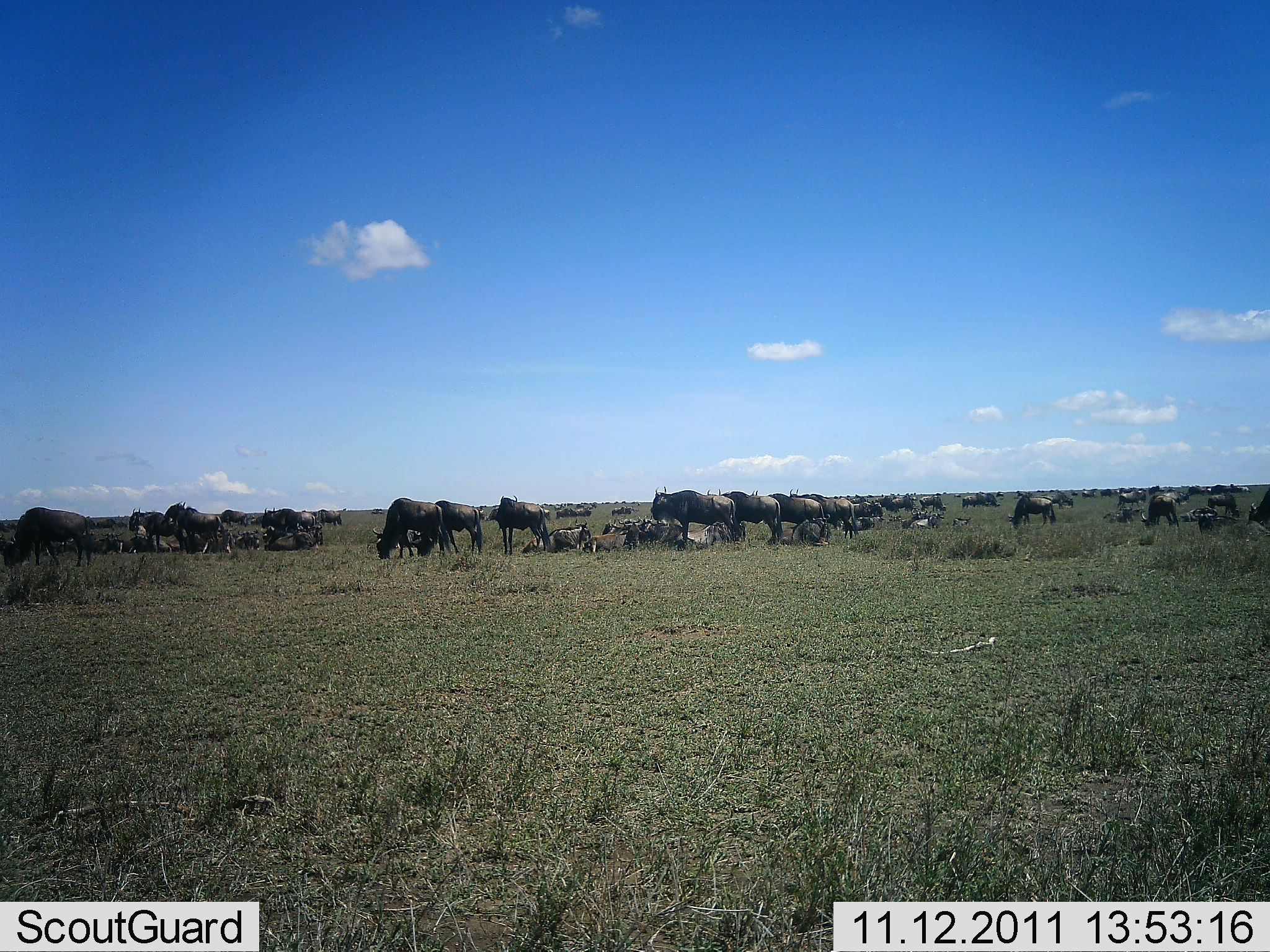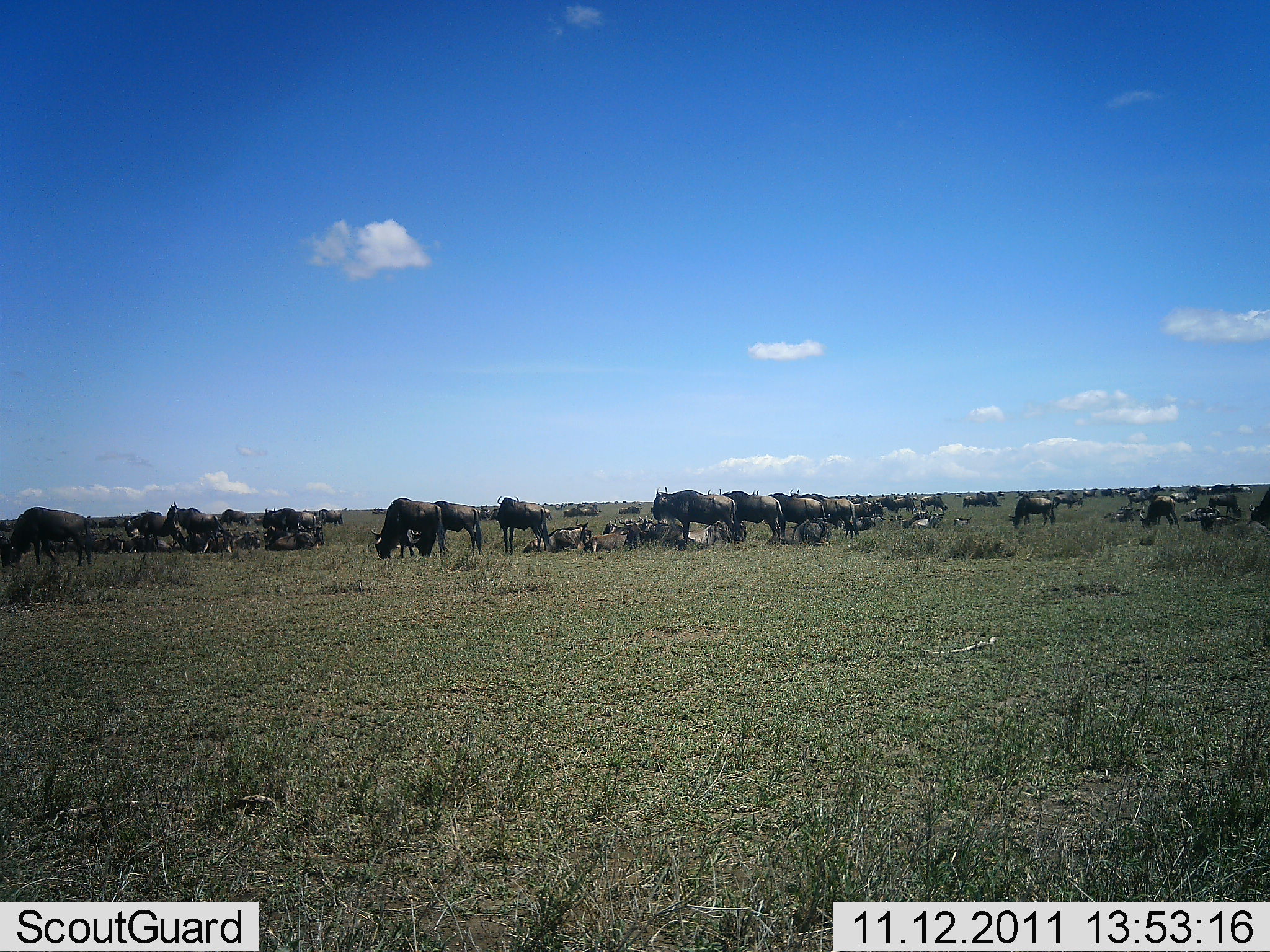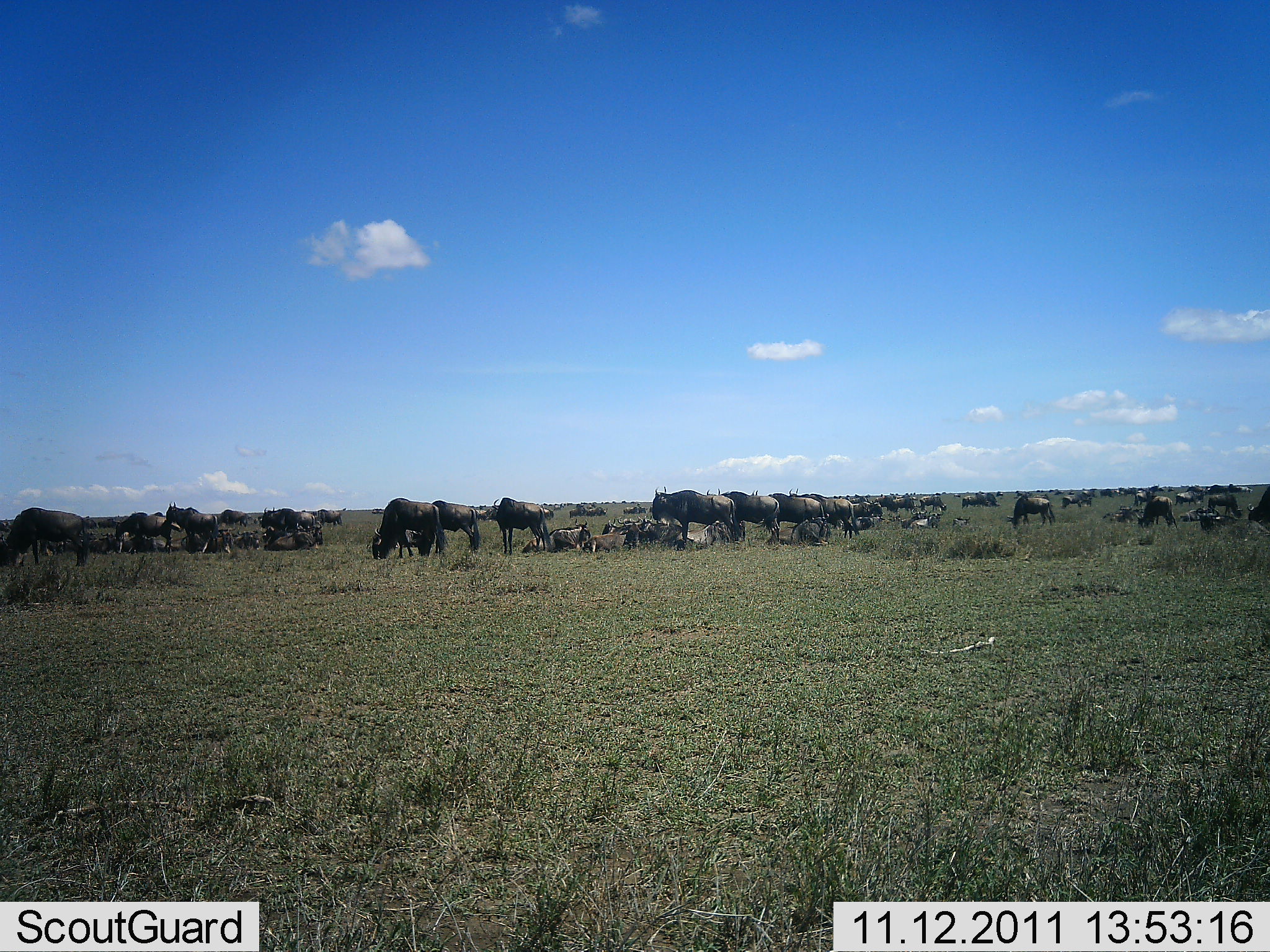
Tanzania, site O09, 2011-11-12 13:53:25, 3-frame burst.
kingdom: Animalia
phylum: Chordata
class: Mammalia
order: Artiodactyla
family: Bovidae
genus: Connochaetes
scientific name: Connochaetes taurinus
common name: blue wildebeest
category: wildebeest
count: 11-50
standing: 92%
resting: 58%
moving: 50%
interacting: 17%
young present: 0%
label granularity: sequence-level